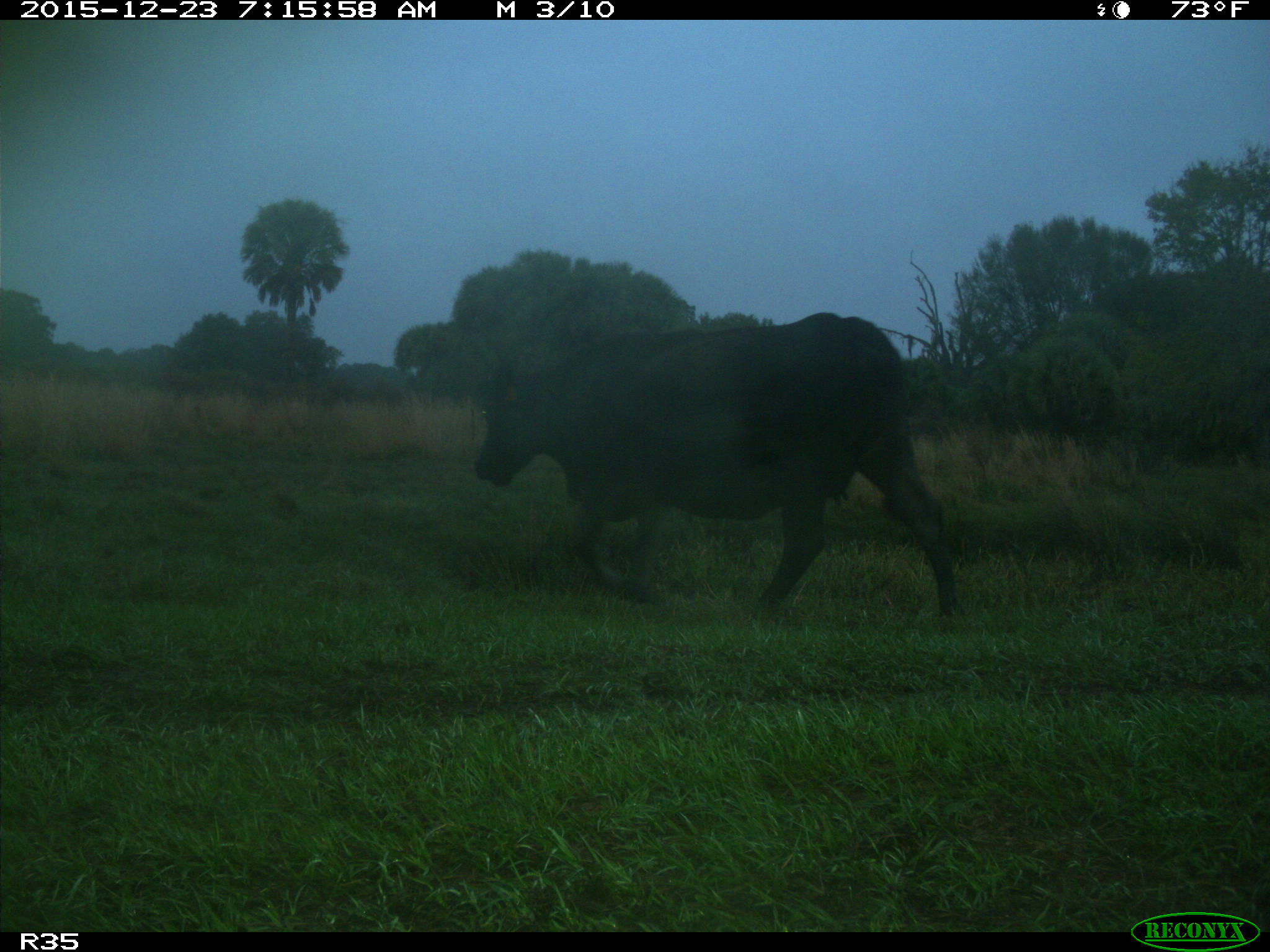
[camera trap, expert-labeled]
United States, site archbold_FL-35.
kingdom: Animalia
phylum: Chordata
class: Mammalia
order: Artiodactyla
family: Bovidae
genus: Bos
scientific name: Bos taurus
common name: domestic cow